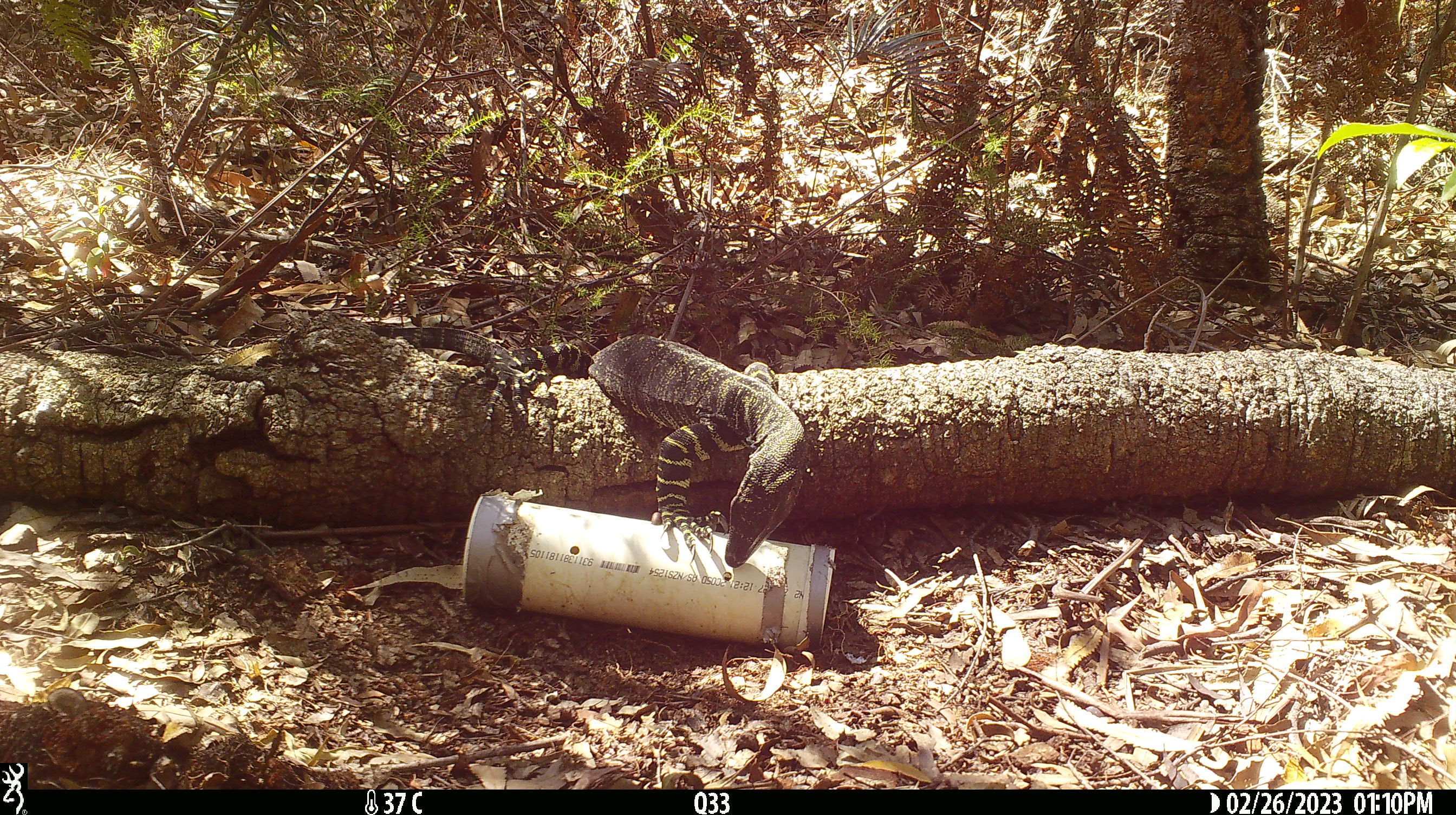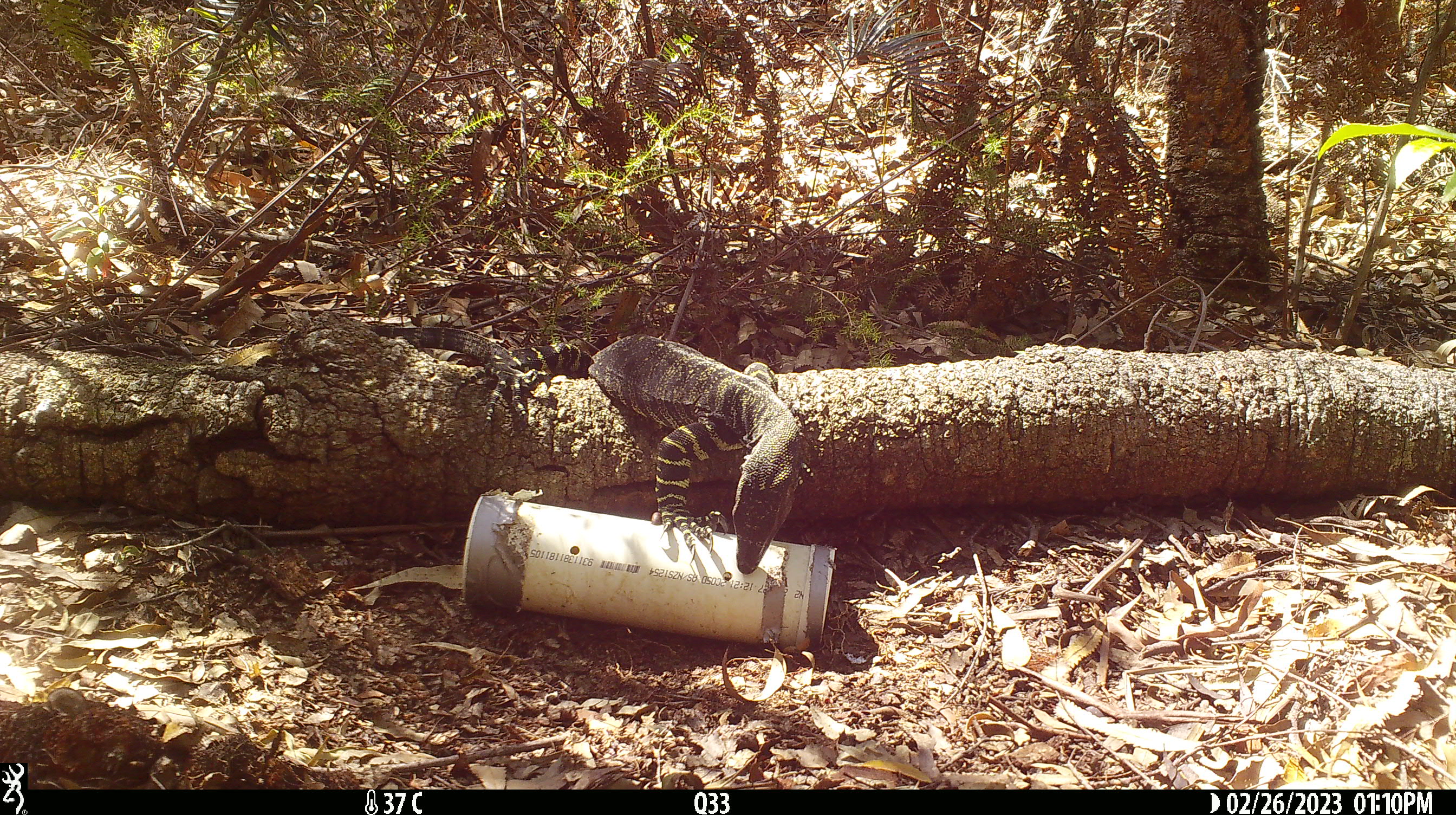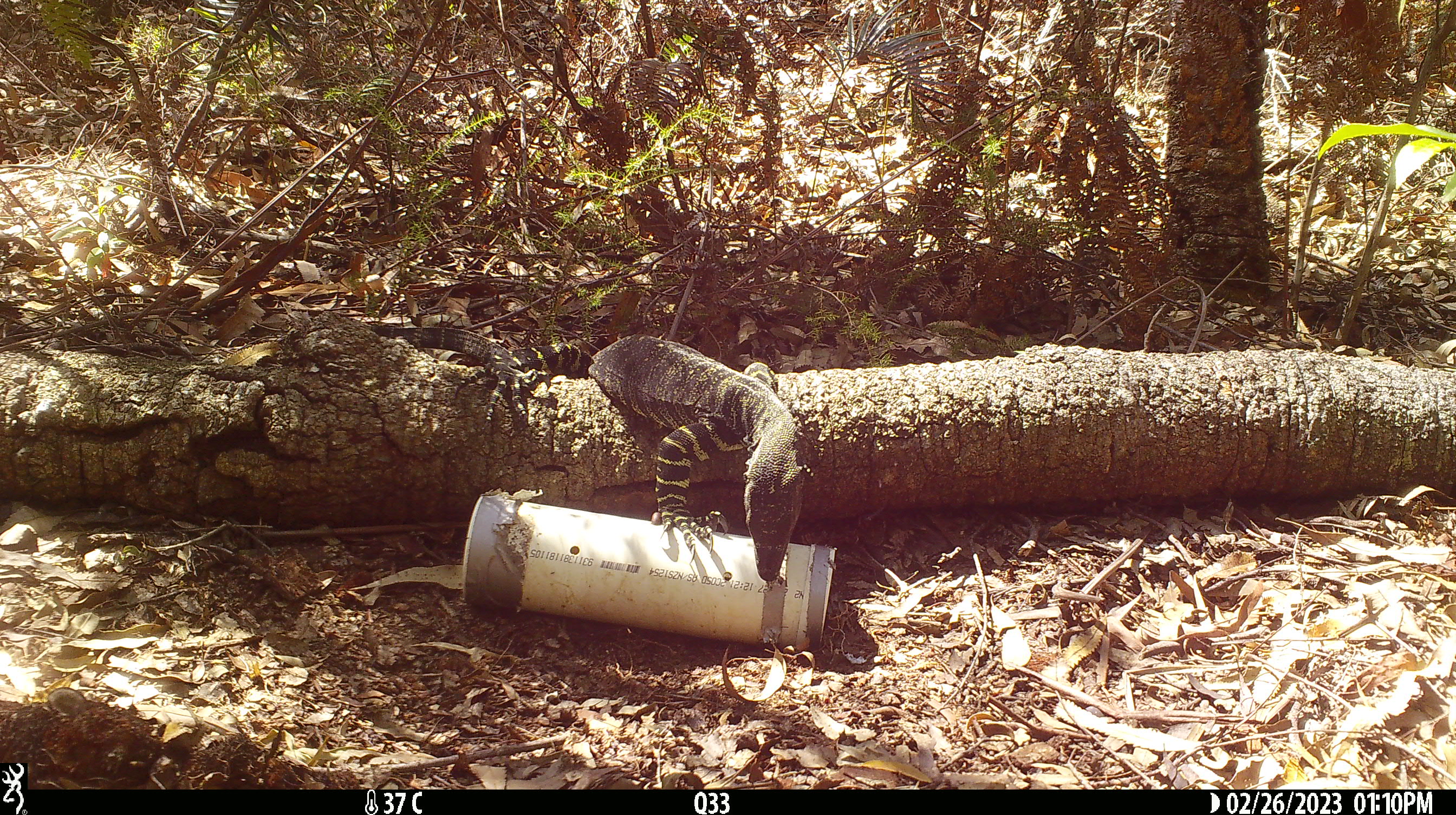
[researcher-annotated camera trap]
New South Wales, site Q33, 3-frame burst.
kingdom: Animalia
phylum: Chordata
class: Reptilia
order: Squamata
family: Varanidae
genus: Varanus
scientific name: Varanus varius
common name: lace monitor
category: goanna